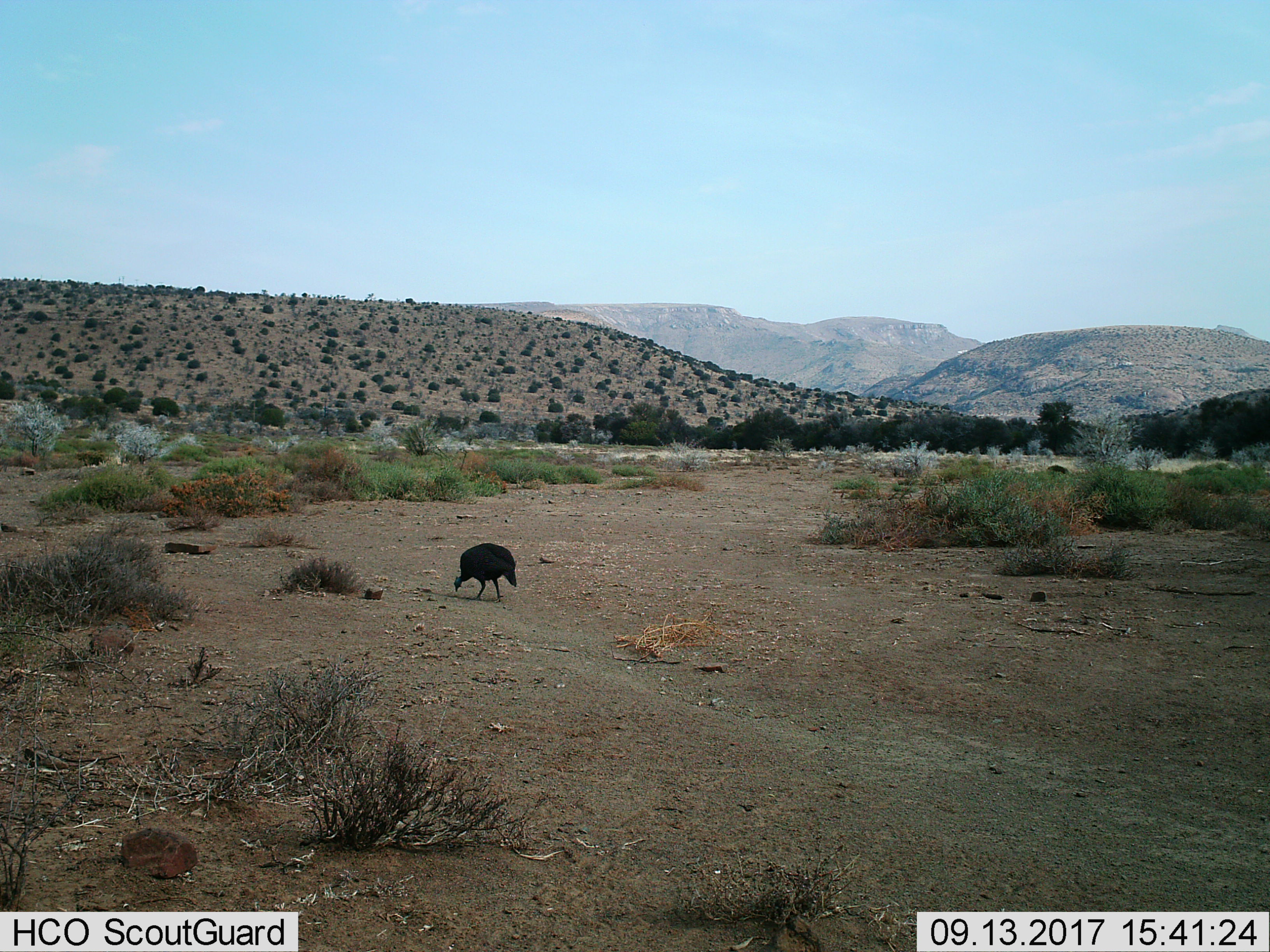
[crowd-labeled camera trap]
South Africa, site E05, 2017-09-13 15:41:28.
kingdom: Animalia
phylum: Chordata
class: Aves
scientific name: Aves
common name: bird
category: birdother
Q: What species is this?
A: Birdother (bird) (Aves).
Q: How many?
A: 1.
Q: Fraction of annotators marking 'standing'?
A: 30%.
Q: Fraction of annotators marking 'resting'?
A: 0%.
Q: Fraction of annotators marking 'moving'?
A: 20%.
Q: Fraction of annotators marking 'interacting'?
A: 0%.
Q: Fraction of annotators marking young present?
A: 0%.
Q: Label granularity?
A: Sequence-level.